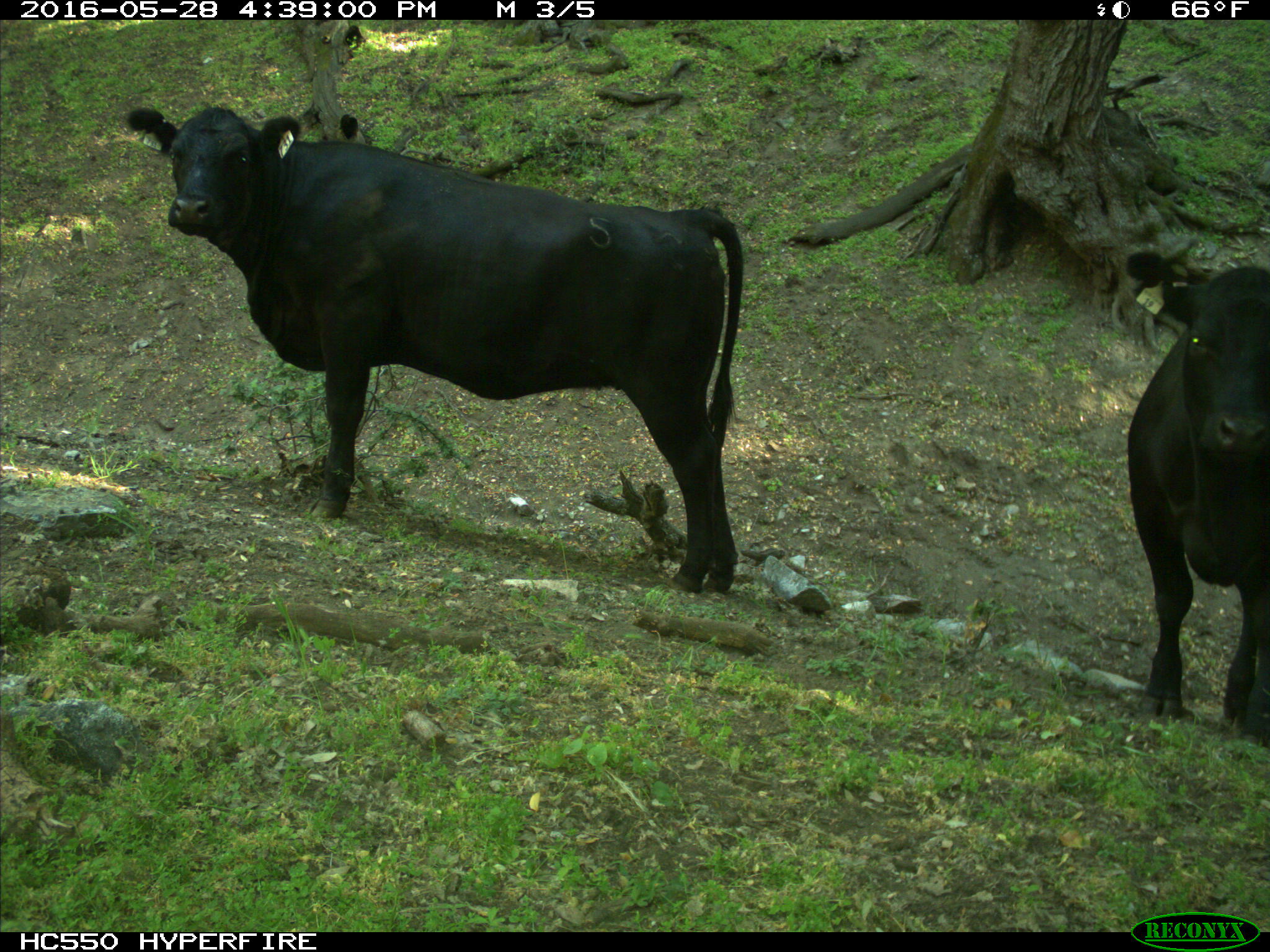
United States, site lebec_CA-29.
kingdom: Animalia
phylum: Chordata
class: Mammalia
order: Artiodactyla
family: Bovidae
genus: Bos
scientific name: Bos taurus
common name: domestic cow